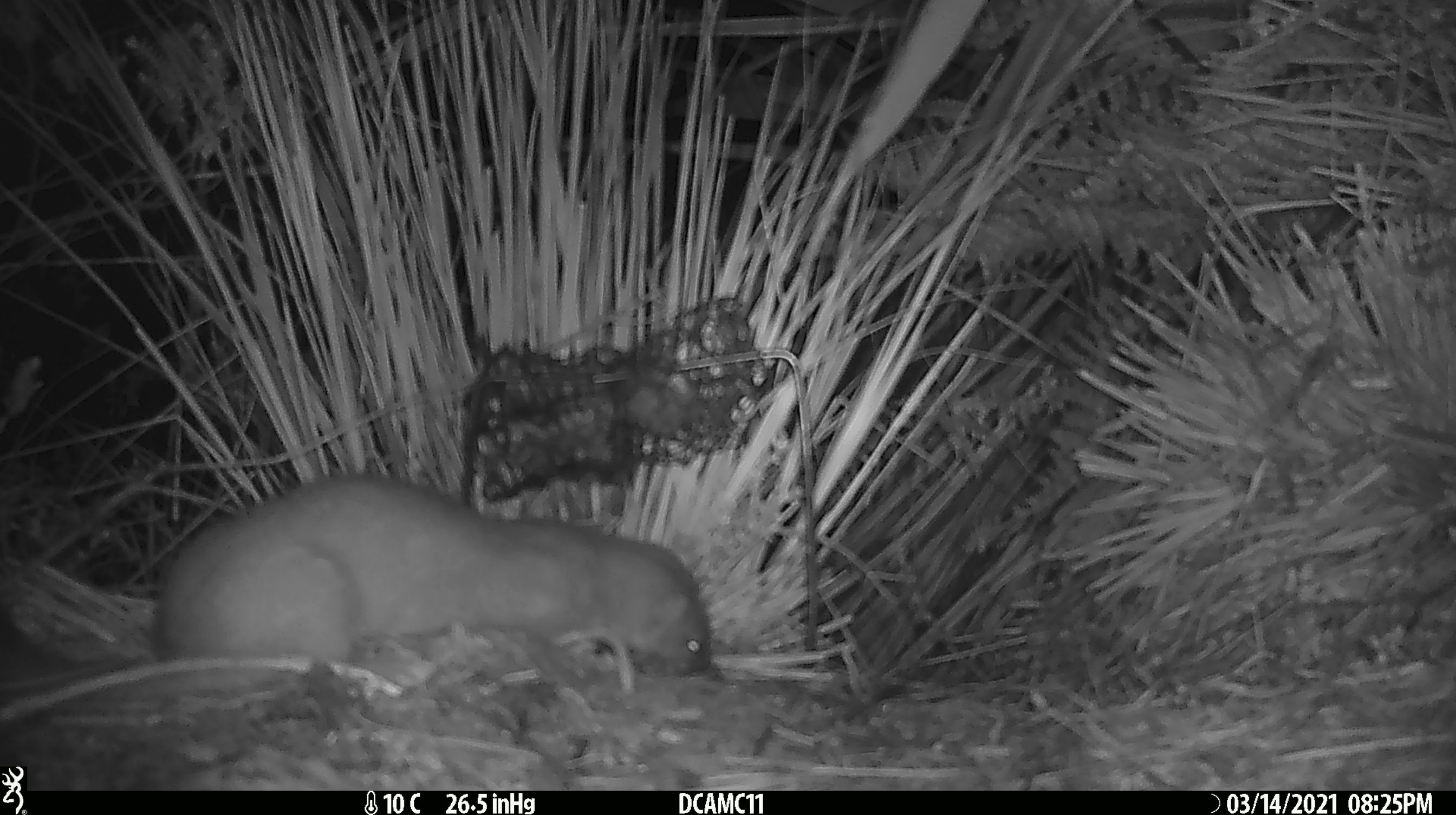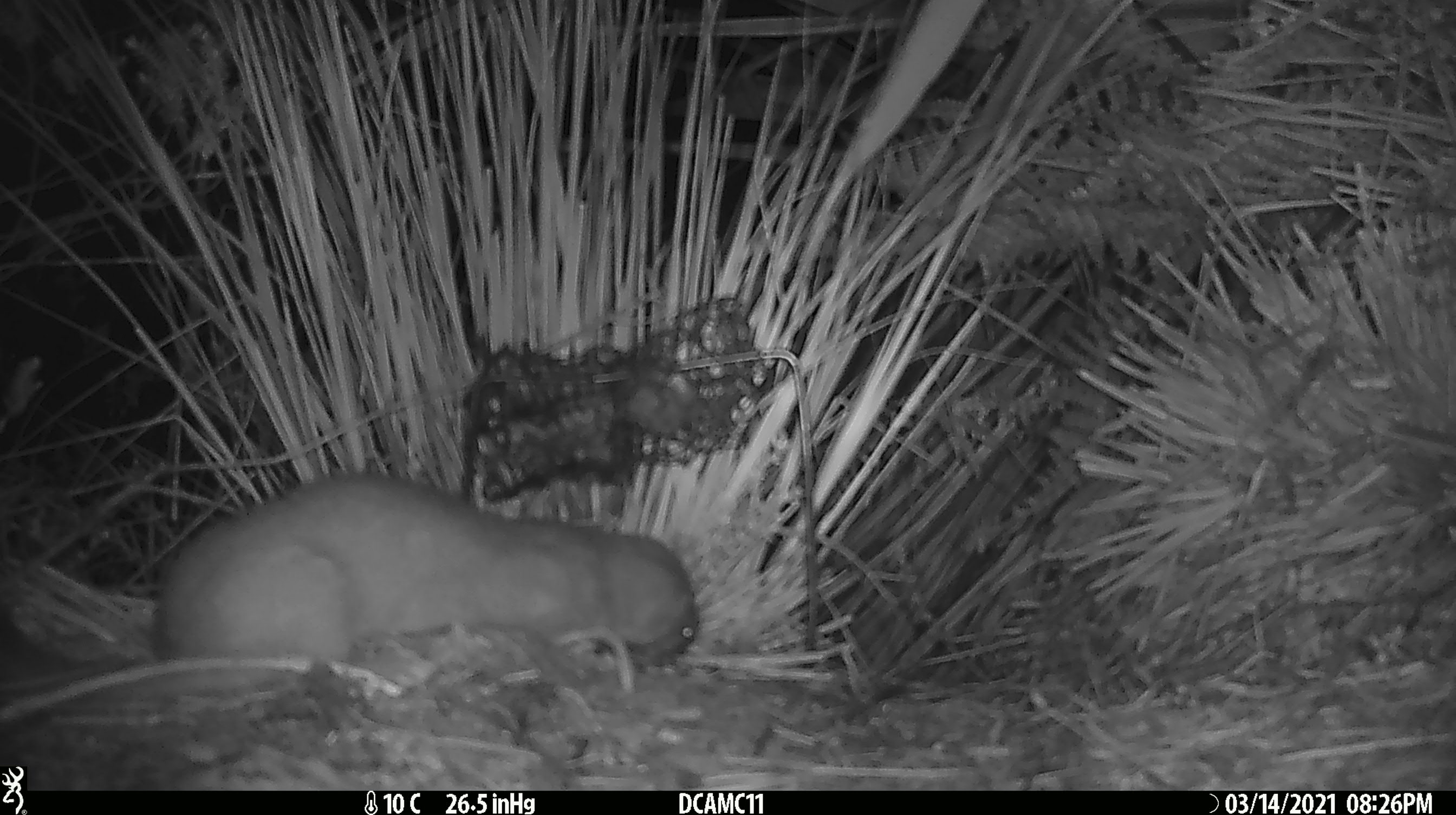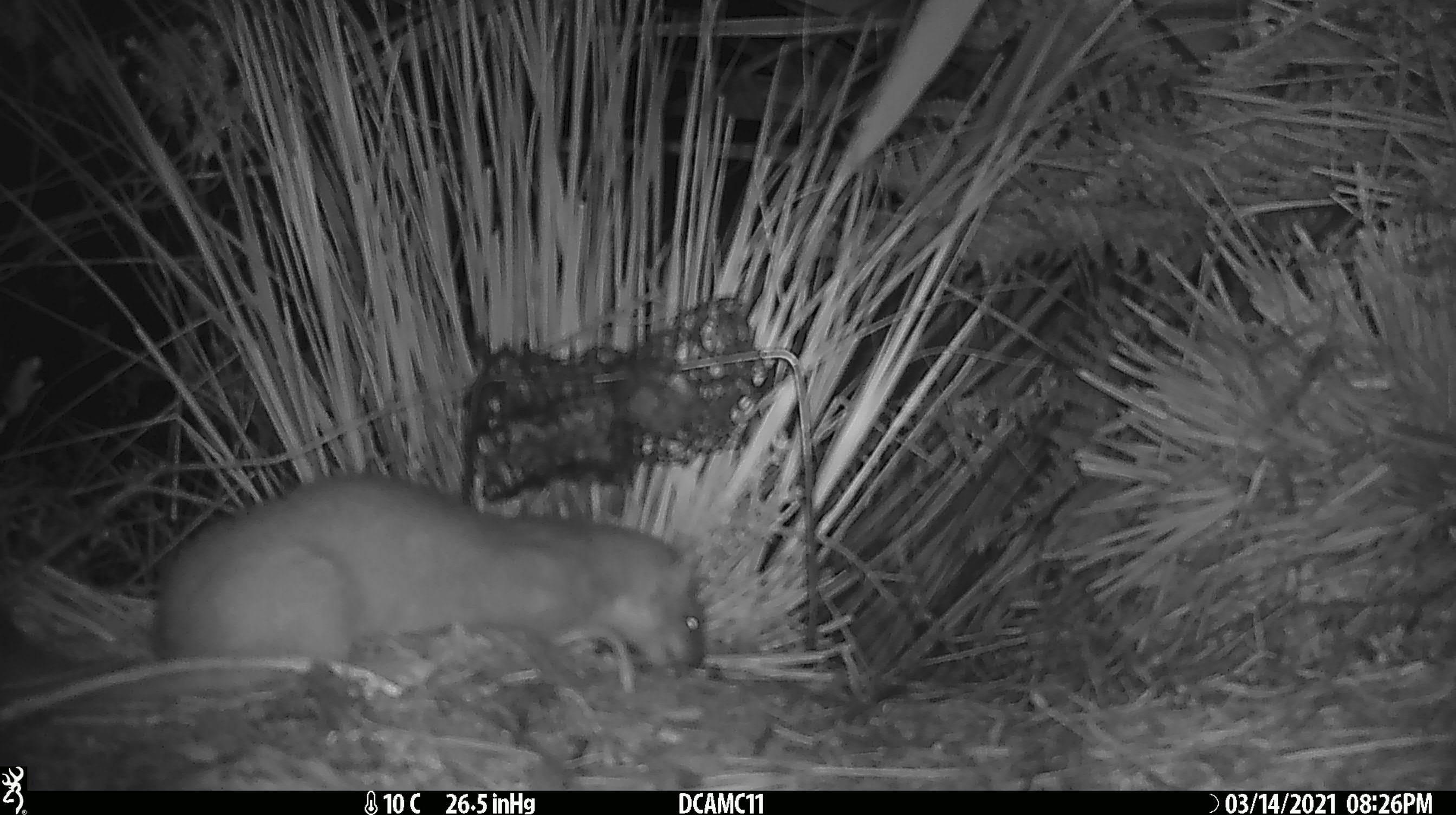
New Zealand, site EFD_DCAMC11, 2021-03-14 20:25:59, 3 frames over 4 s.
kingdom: Animalia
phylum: Chordata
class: Mammalia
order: Carnivora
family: Mustelidae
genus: Mustela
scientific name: Mustela erminea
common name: stoat